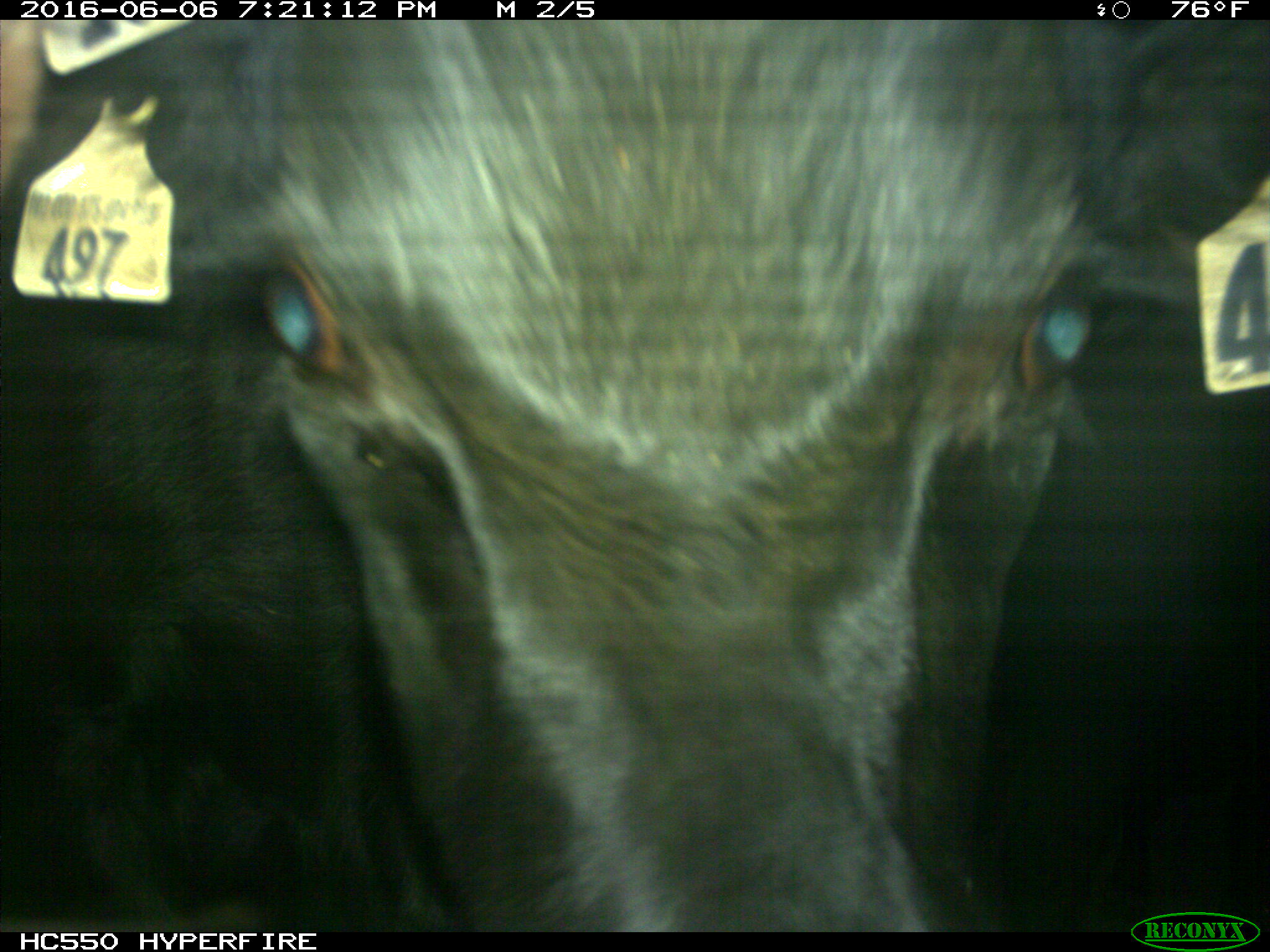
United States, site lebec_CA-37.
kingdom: Animalia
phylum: Chordata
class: Mammalia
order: Artiodactyla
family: Bovidae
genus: Bos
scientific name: Bos taurus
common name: domestic cow